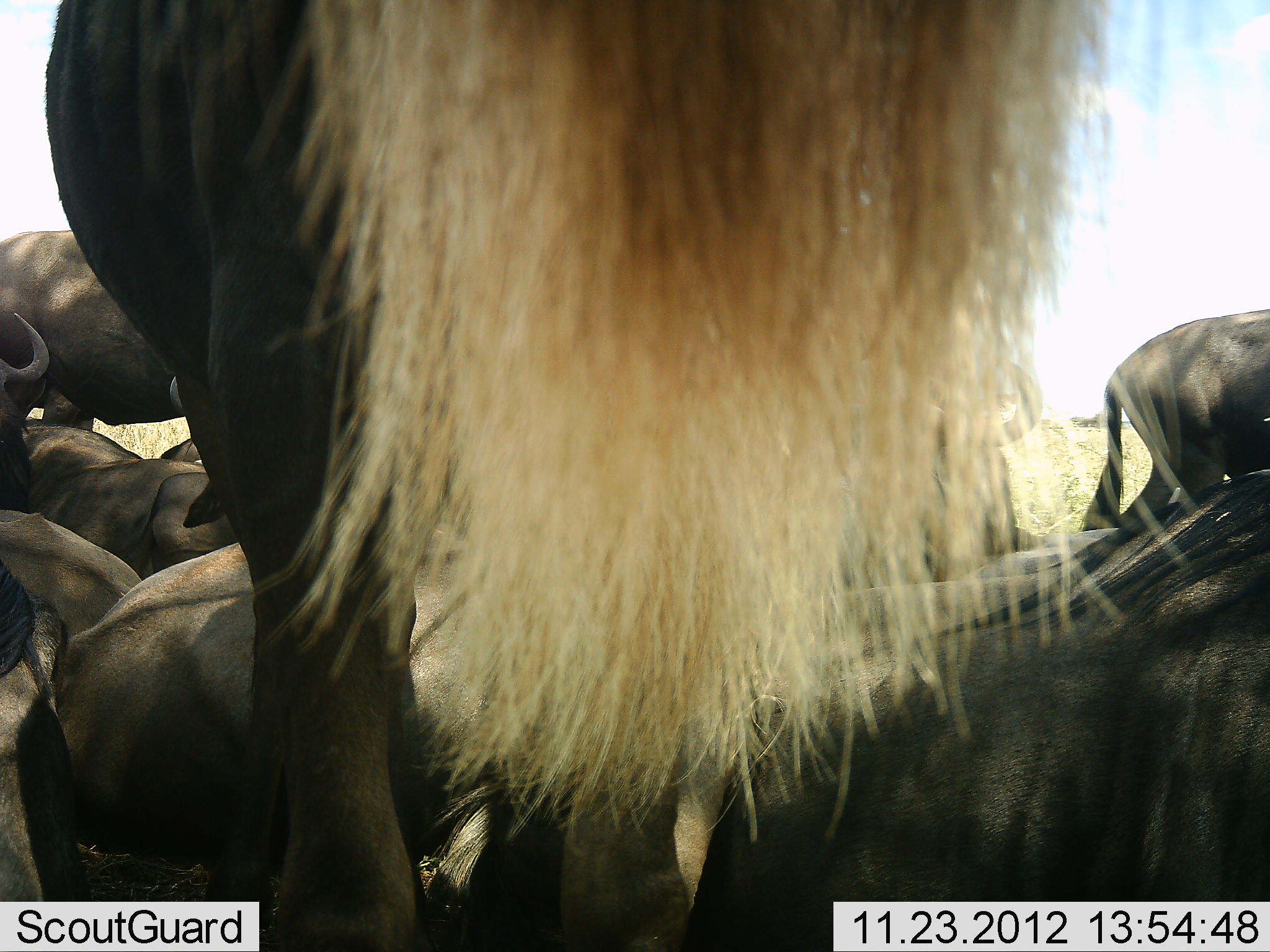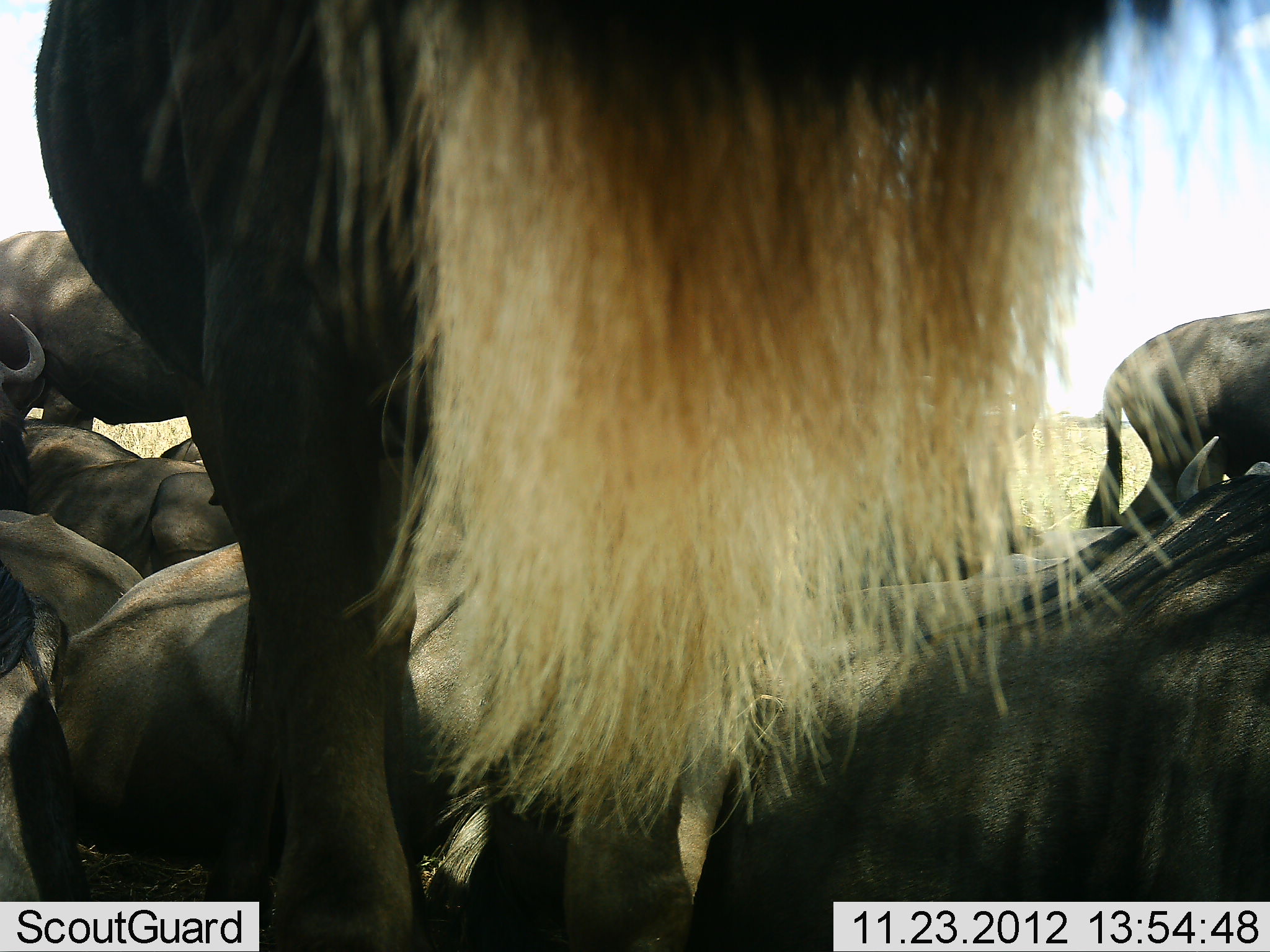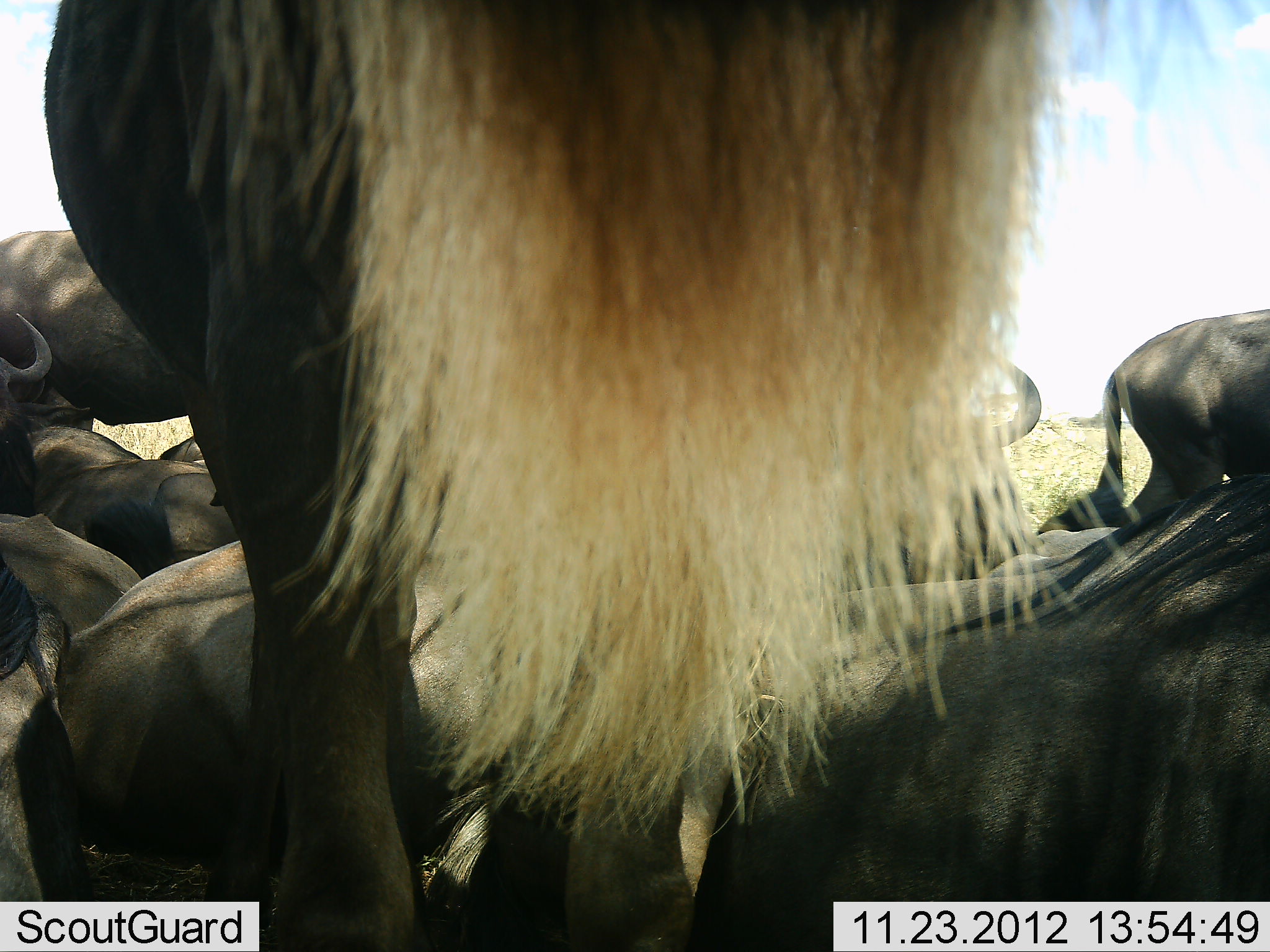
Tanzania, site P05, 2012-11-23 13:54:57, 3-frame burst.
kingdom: Animalia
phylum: Chordata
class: Mammalia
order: Artiodactyla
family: Bovidae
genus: Connochaetes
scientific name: Connochaetes taurinus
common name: blue wildebeest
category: wildebeest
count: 9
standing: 40%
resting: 80%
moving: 0%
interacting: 20%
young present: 0%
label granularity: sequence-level